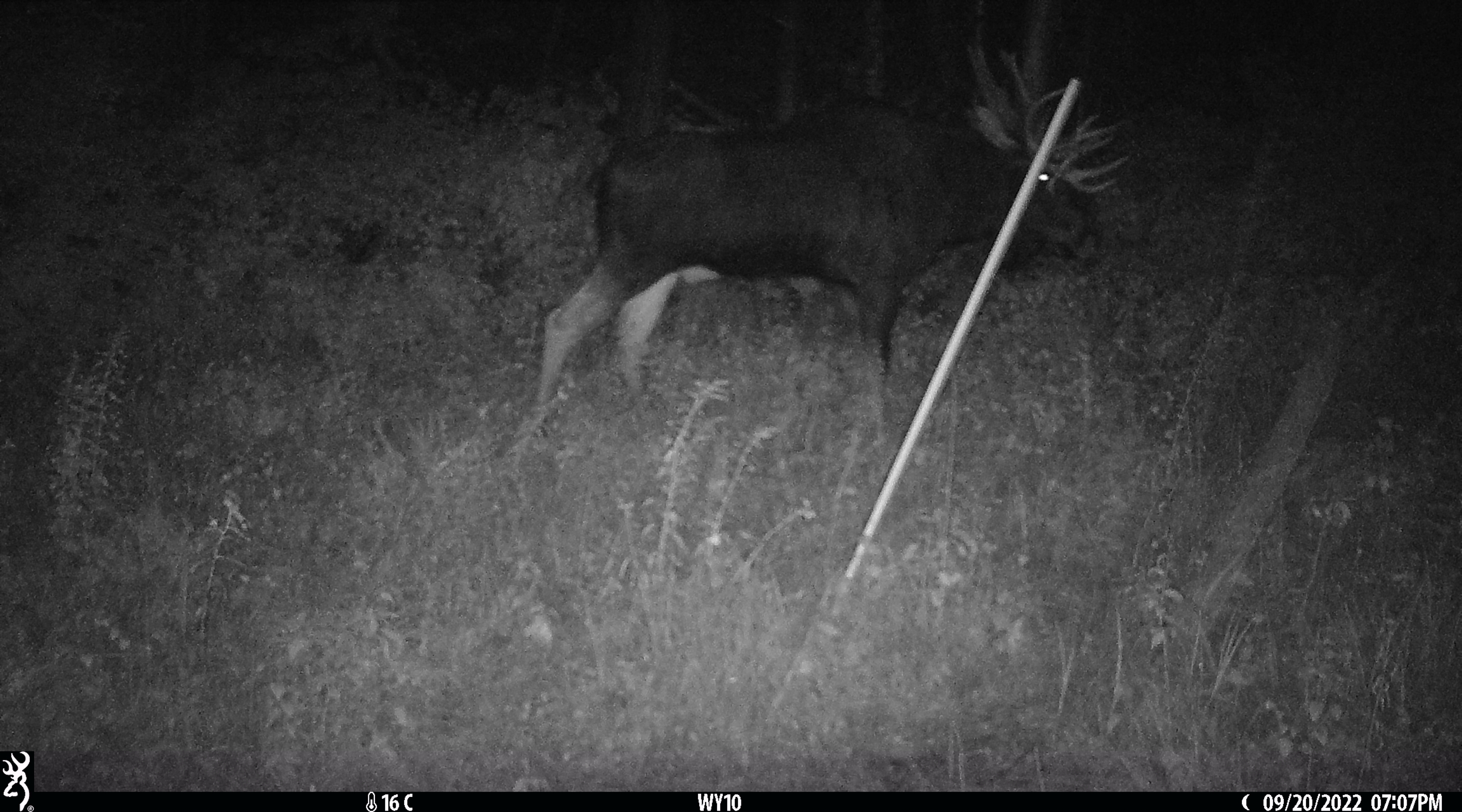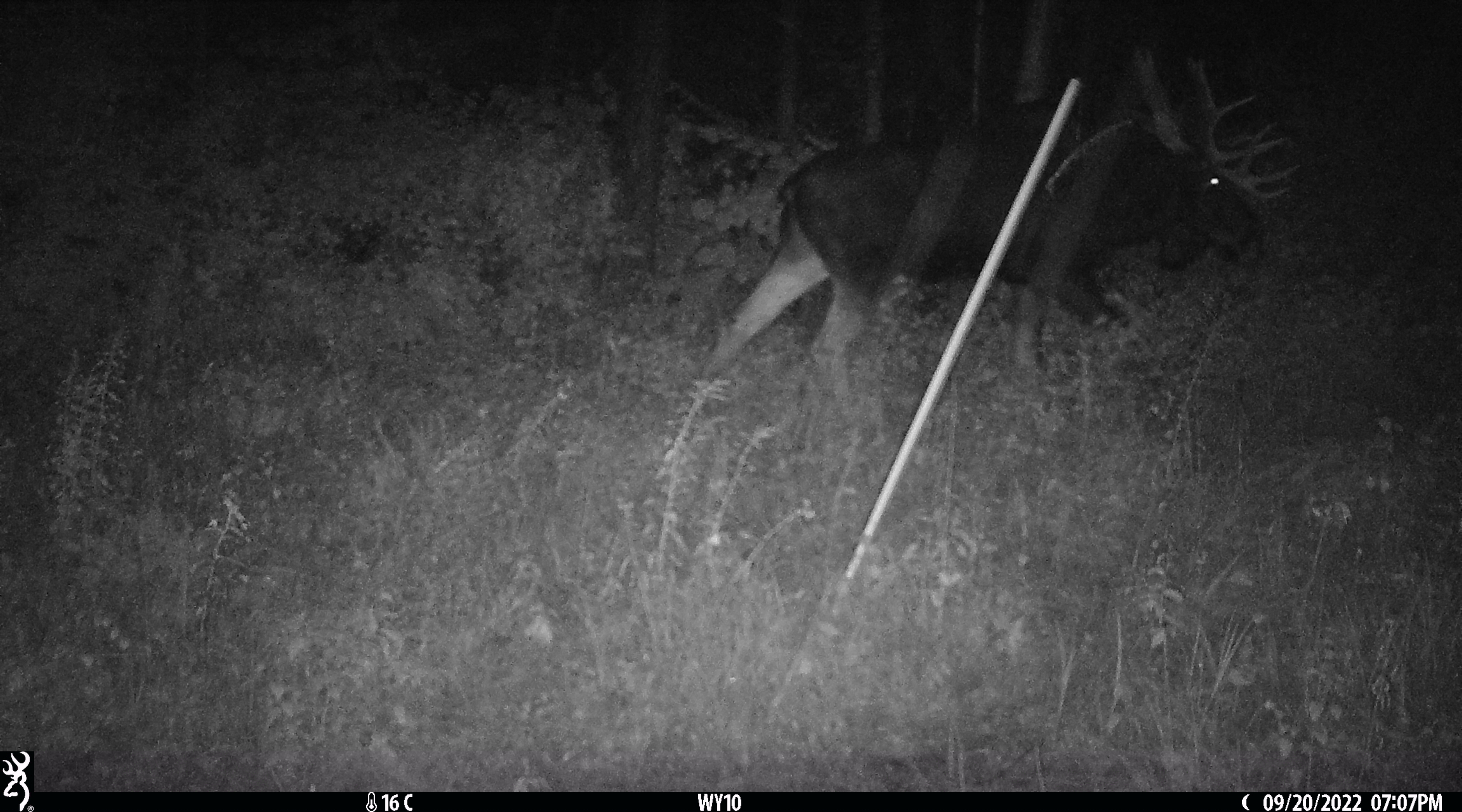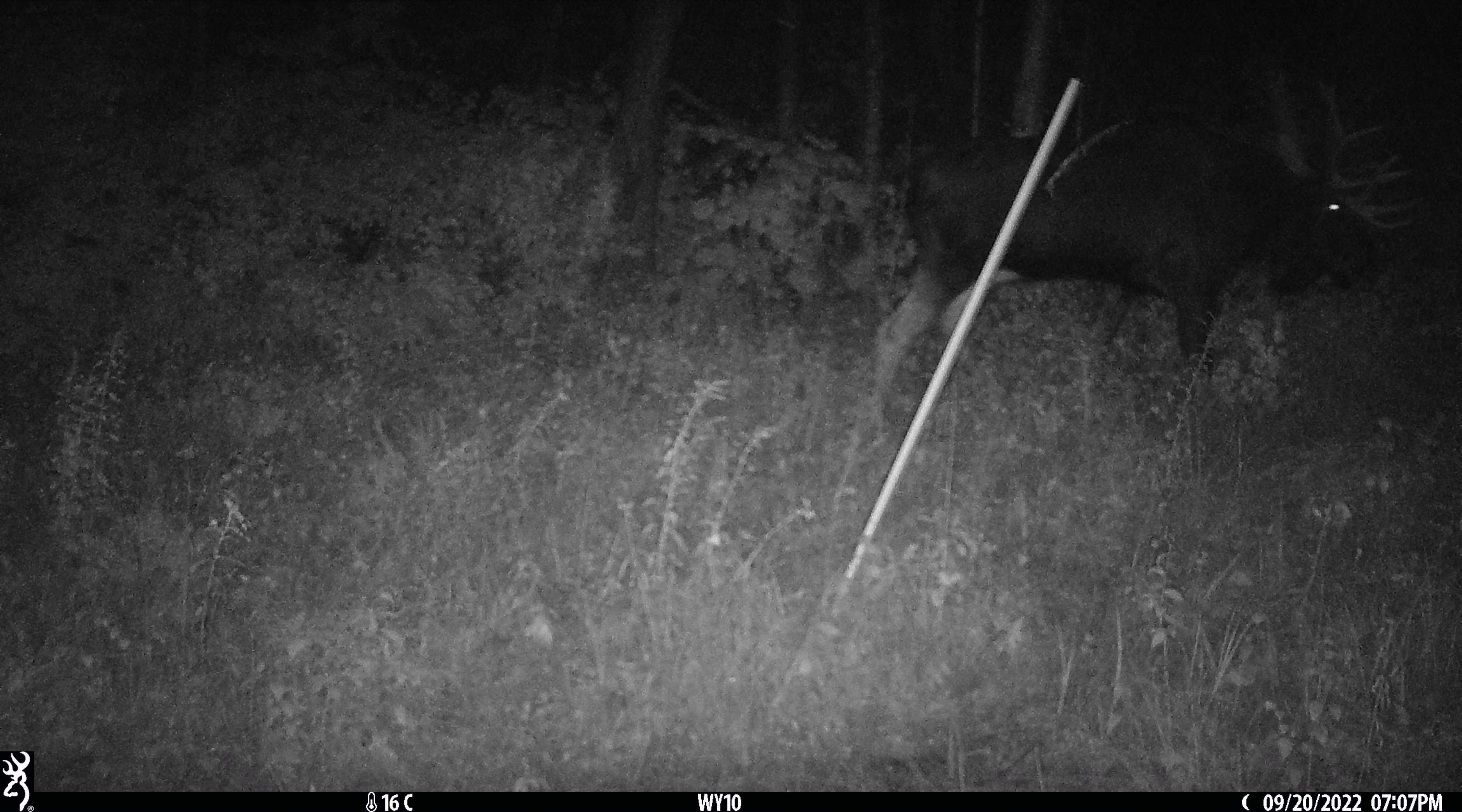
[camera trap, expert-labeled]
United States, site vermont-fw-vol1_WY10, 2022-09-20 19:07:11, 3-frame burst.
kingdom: Animalia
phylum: Chordata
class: Mammalia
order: Artiodactyla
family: Cervidae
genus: Alces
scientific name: Alces alces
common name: moose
Moose (Alces alces).